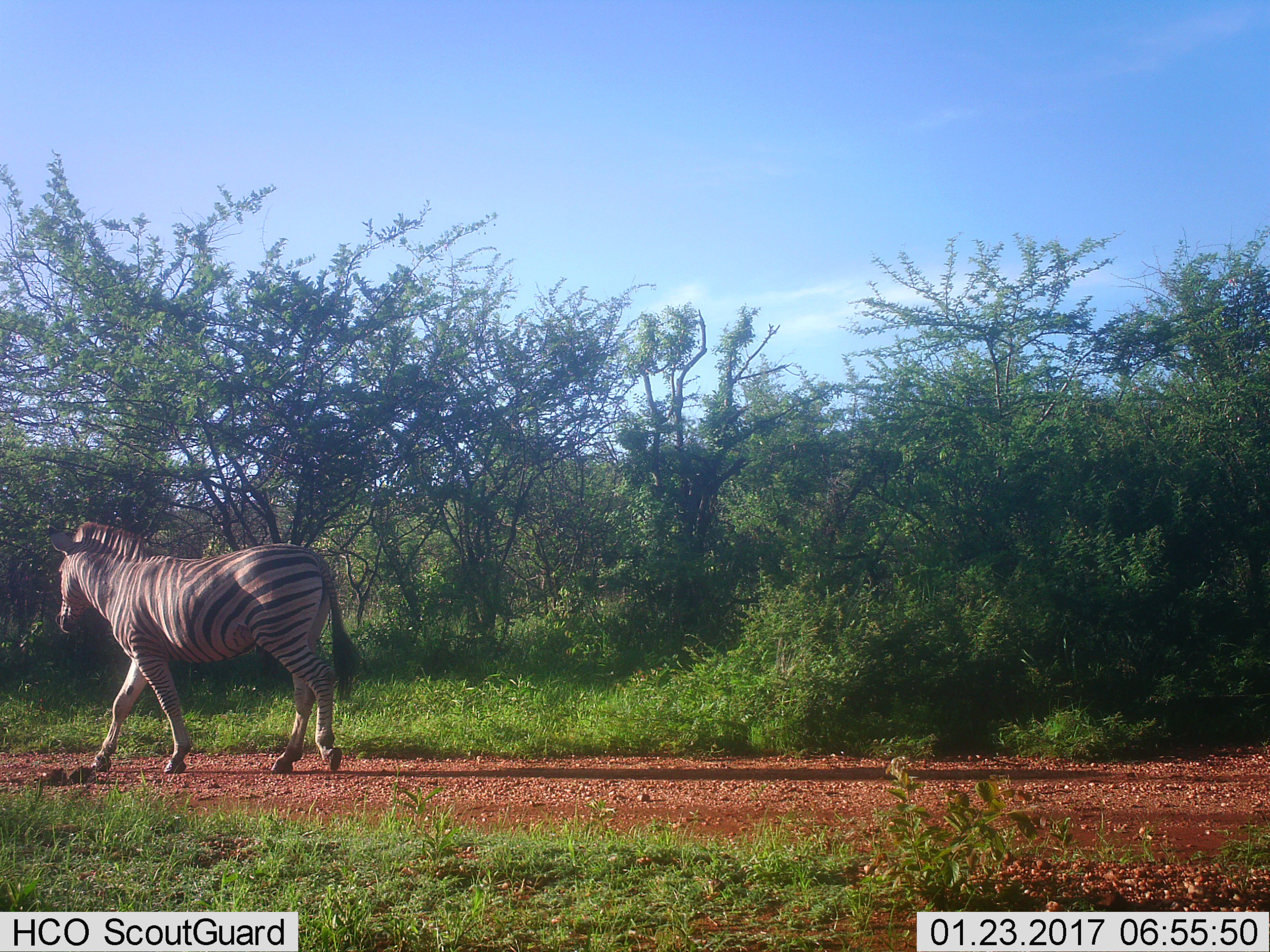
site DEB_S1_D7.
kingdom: Animalia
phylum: Chordata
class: Mammalia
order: Perissodactyla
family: Equidae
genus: Equus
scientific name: Equus quagga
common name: plains zebra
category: zebraplains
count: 1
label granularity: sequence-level